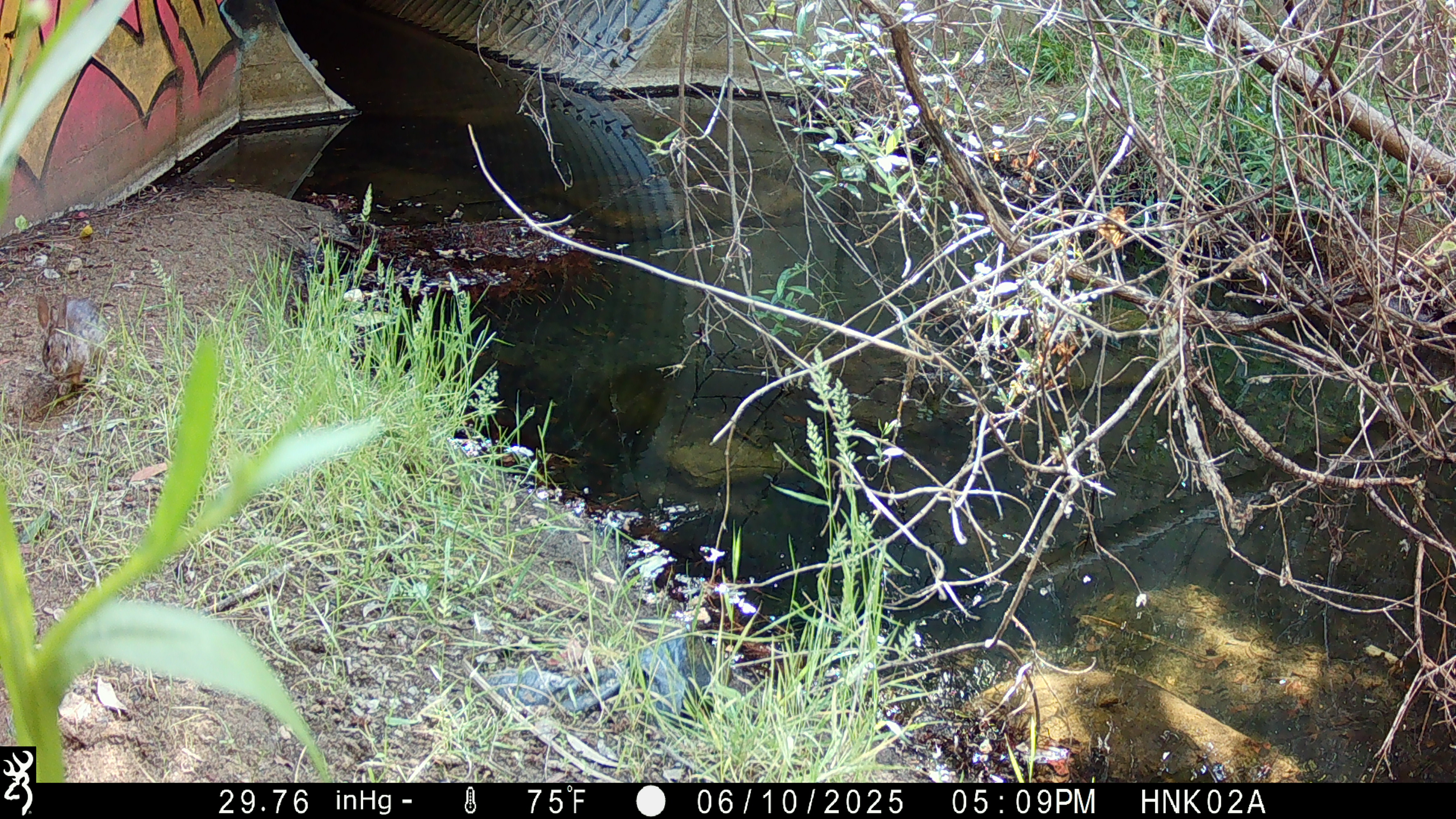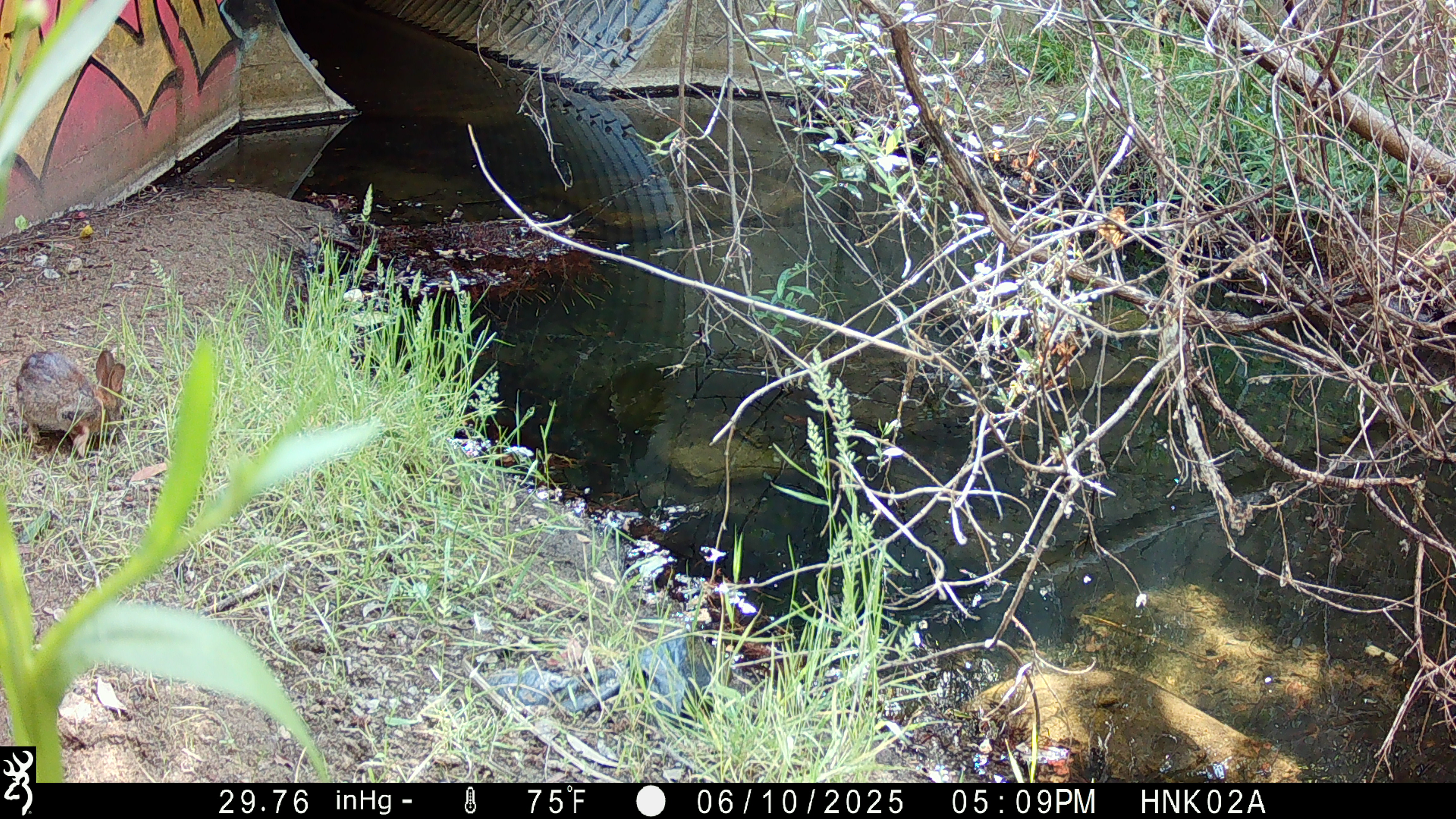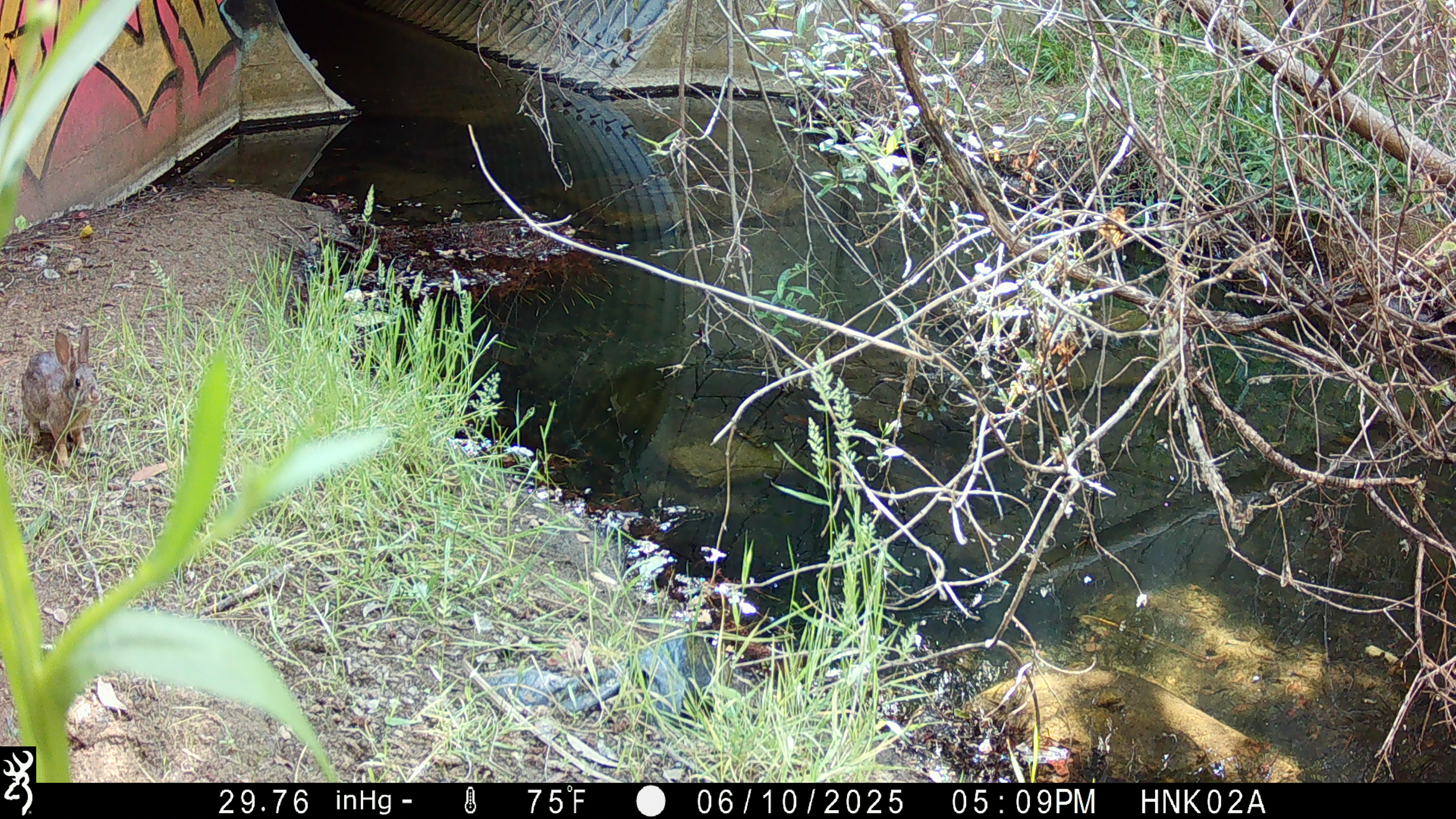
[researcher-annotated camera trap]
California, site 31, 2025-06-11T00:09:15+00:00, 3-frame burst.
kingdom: Animalia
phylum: Chordata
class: Mammalia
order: Lagomorpha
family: Leporidae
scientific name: Leporidae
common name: rabbit